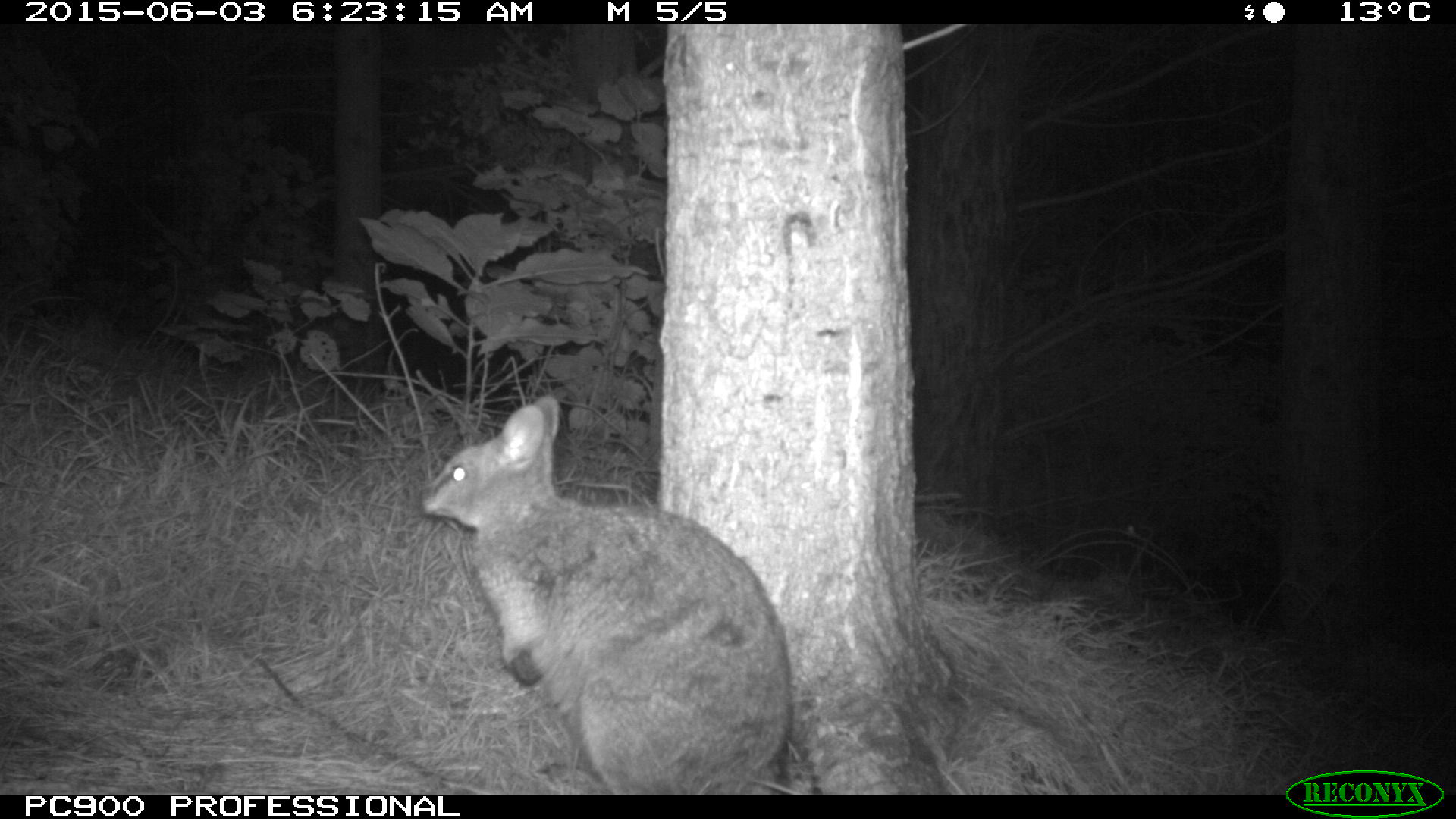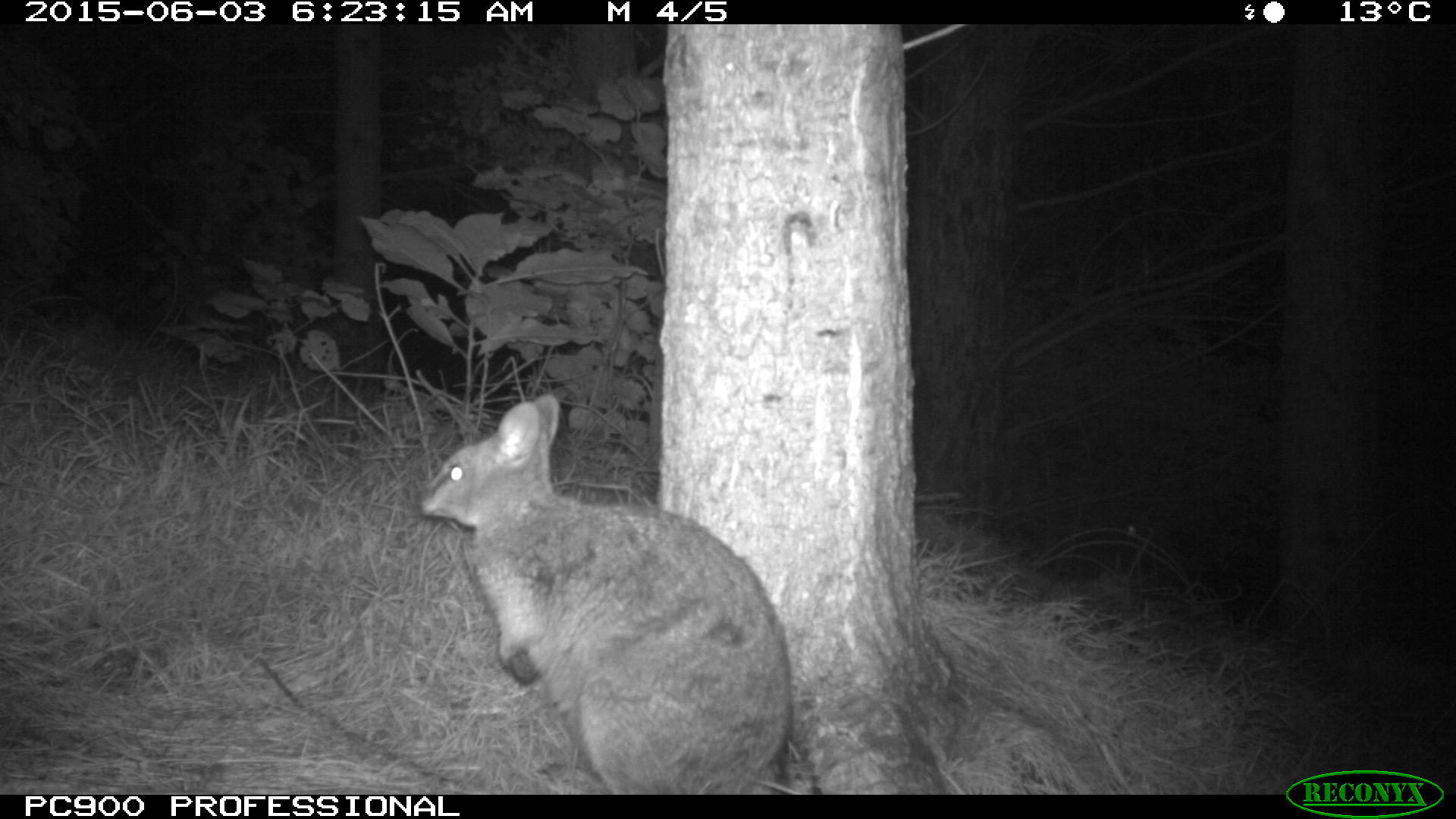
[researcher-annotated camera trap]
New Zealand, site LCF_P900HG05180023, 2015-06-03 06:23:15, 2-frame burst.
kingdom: Animalia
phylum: Chordata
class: Mammalia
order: Diprotodontia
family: Macropodidae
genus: Notamacropus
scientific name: Notamacropus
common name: wallaby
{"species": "wallaby (Notamacropus)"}